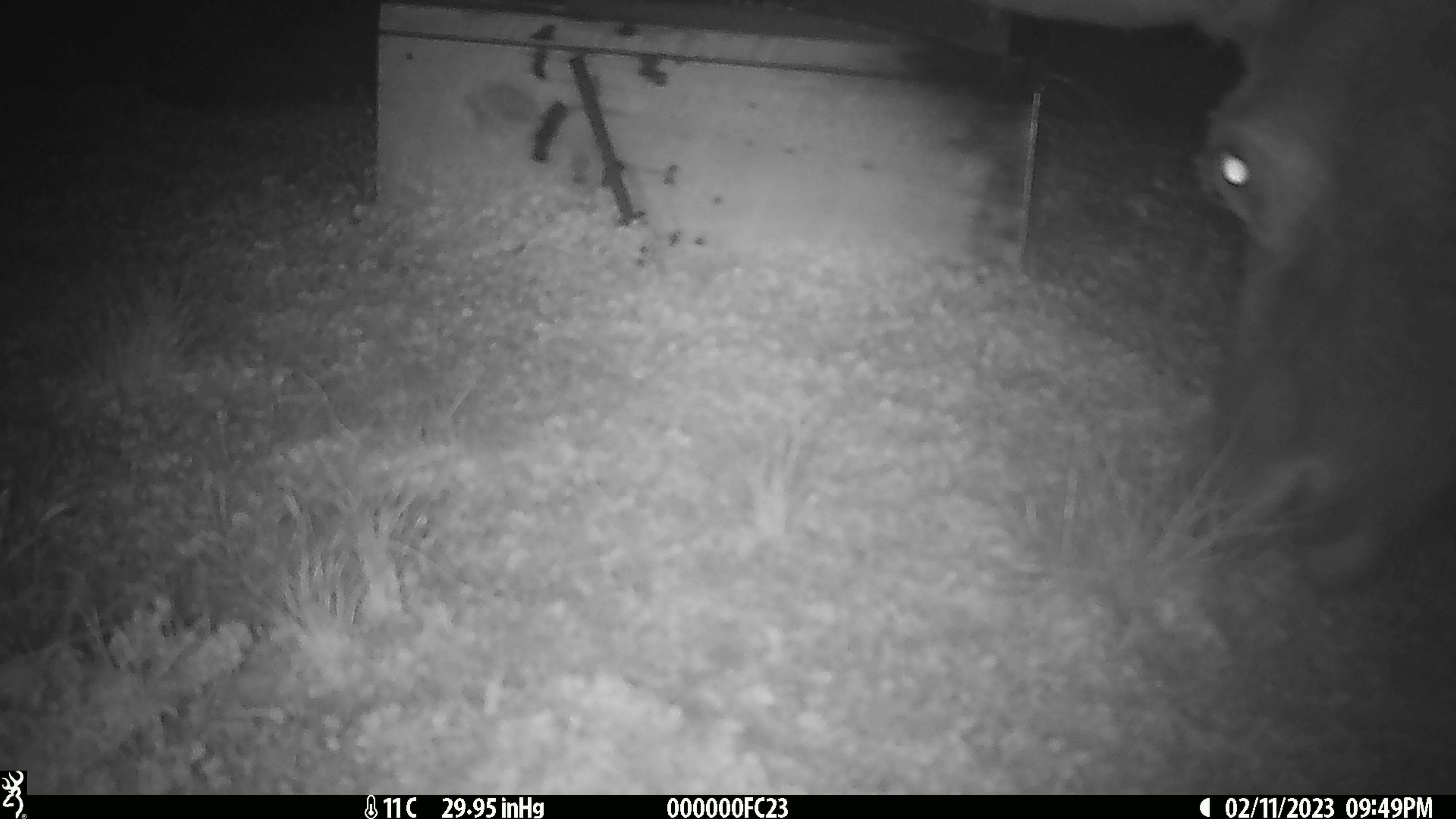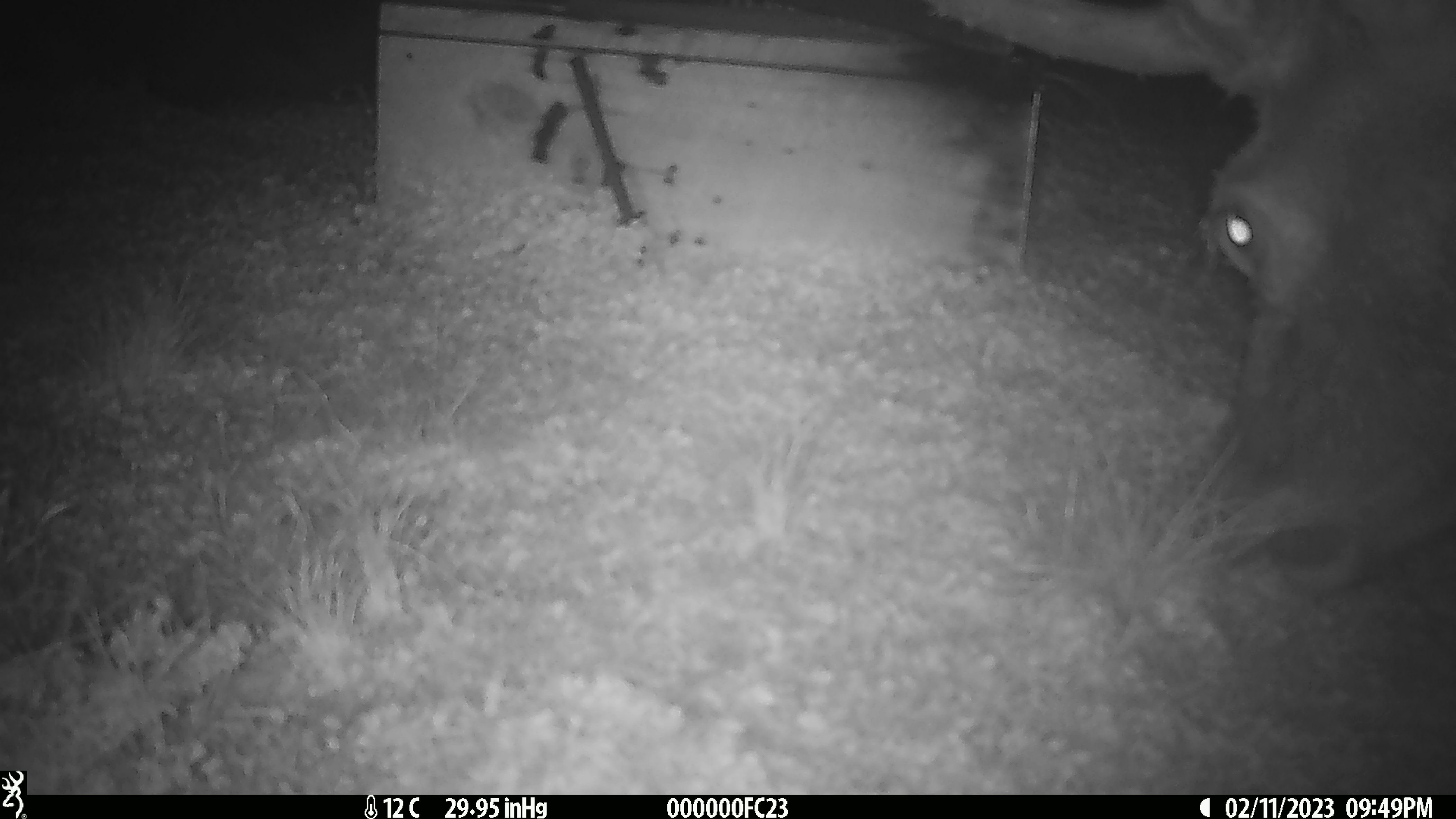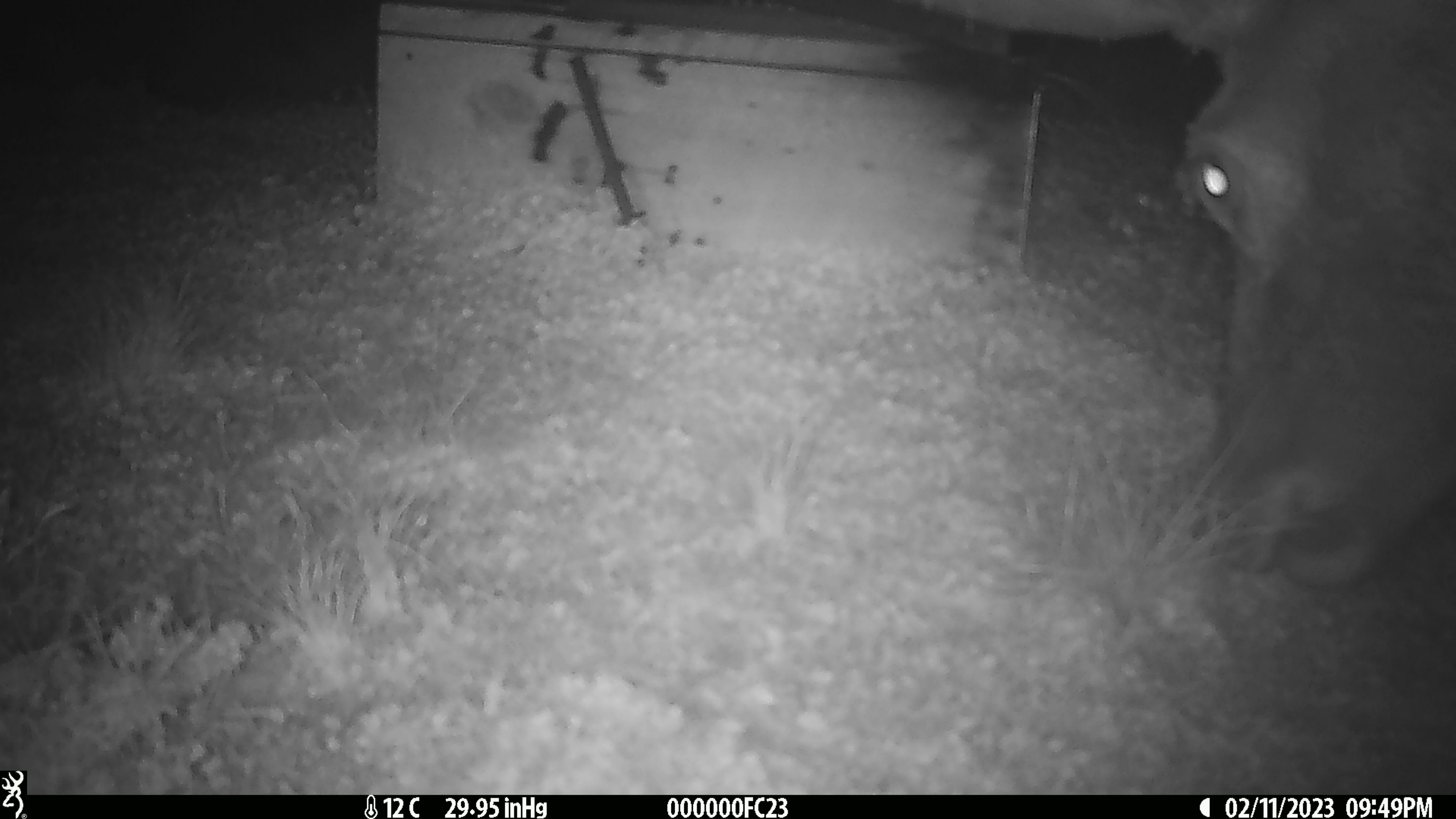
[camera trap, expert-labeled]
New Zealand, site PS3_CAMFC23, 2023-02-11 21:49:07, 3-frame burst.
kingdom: Animalia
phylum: Chordata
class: Mammalia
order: Artiodactyla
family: Cervidae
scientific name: Cervidae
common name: deer